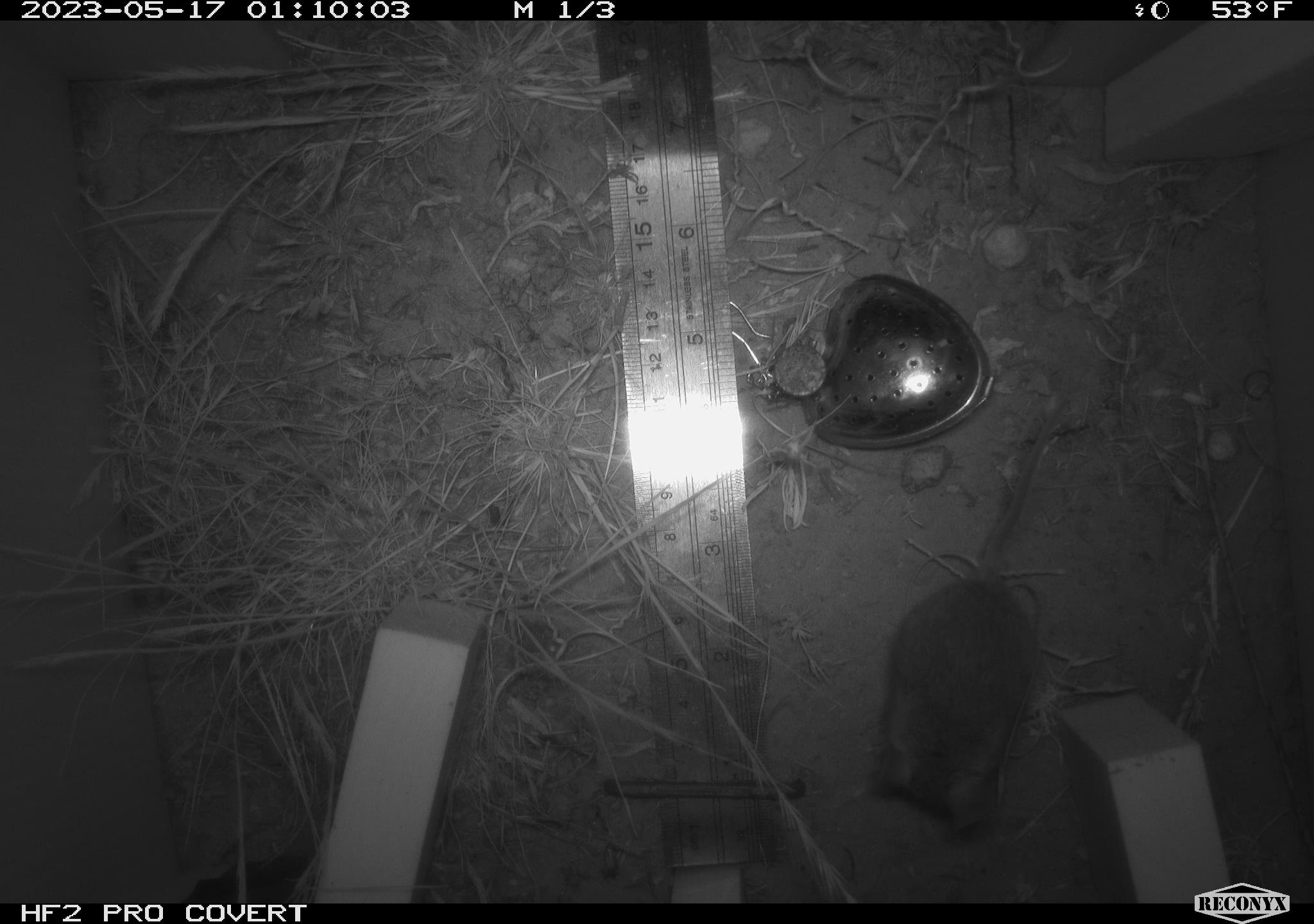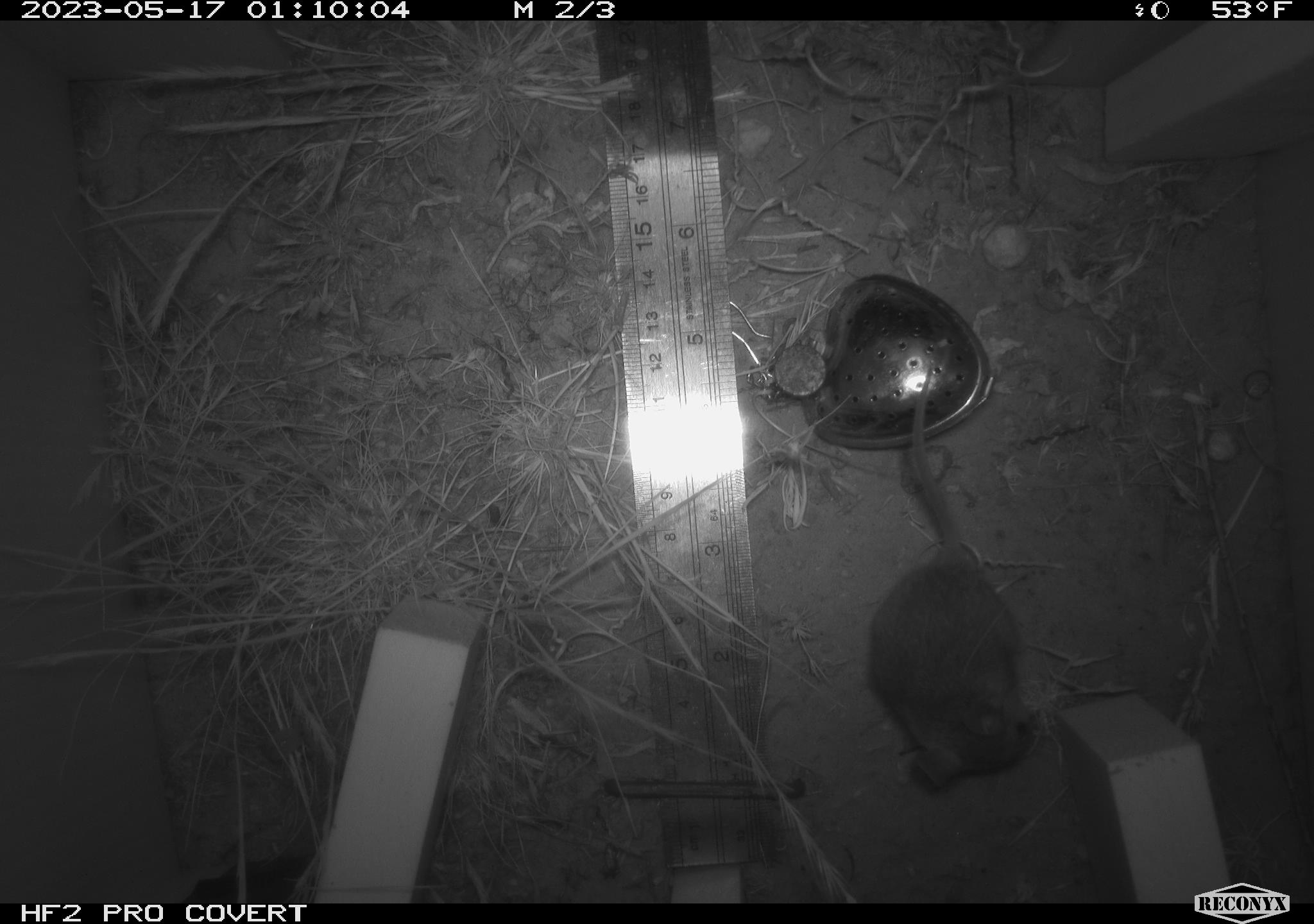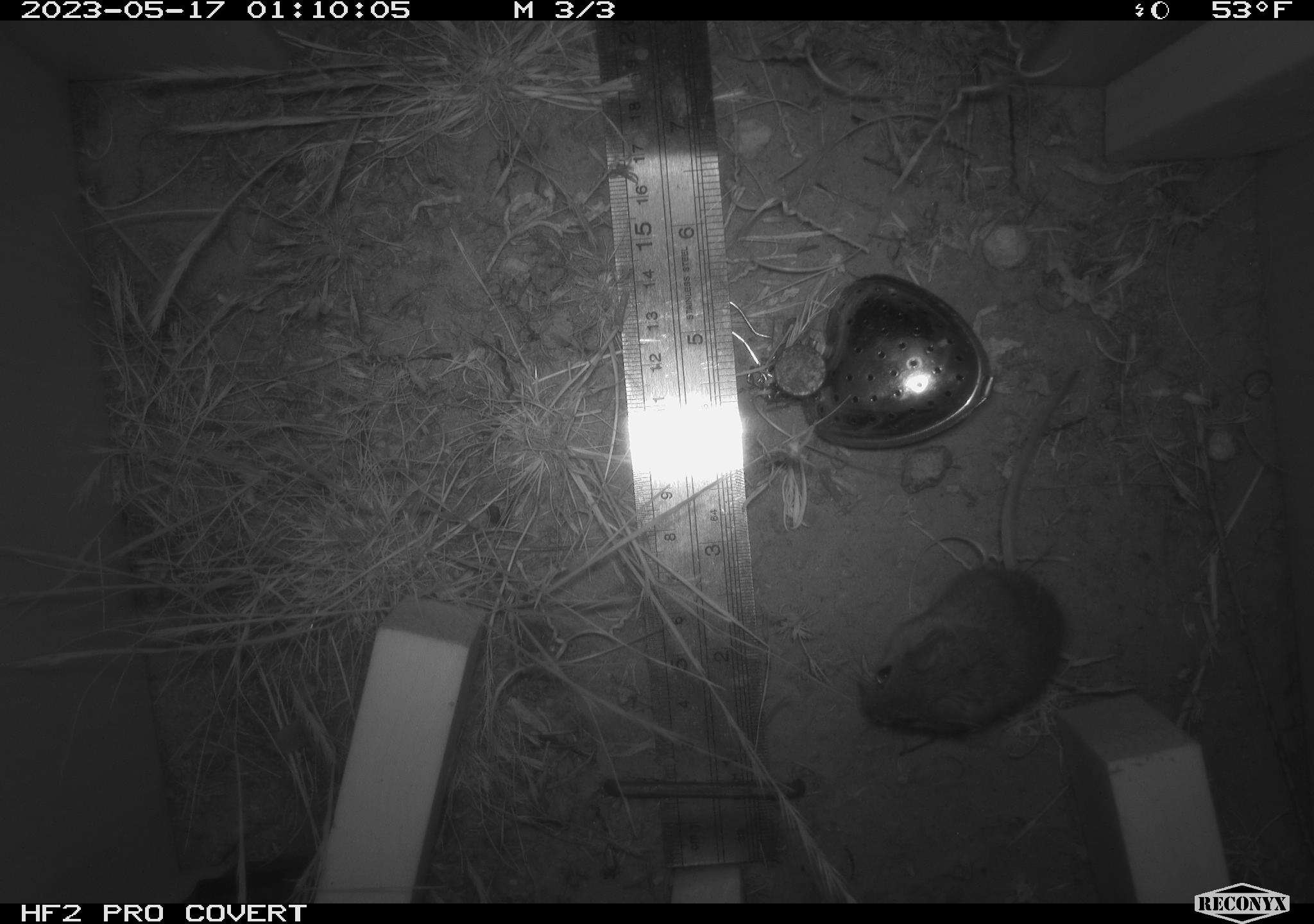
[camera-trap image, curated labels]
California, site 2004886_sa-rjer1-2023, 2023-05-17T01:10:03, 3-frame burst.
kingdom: Animalia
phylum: Chordata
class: Mammalia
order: Rodentia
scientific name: Rodentia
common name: mouse species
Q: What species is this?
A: Mouse species (Rodentia).